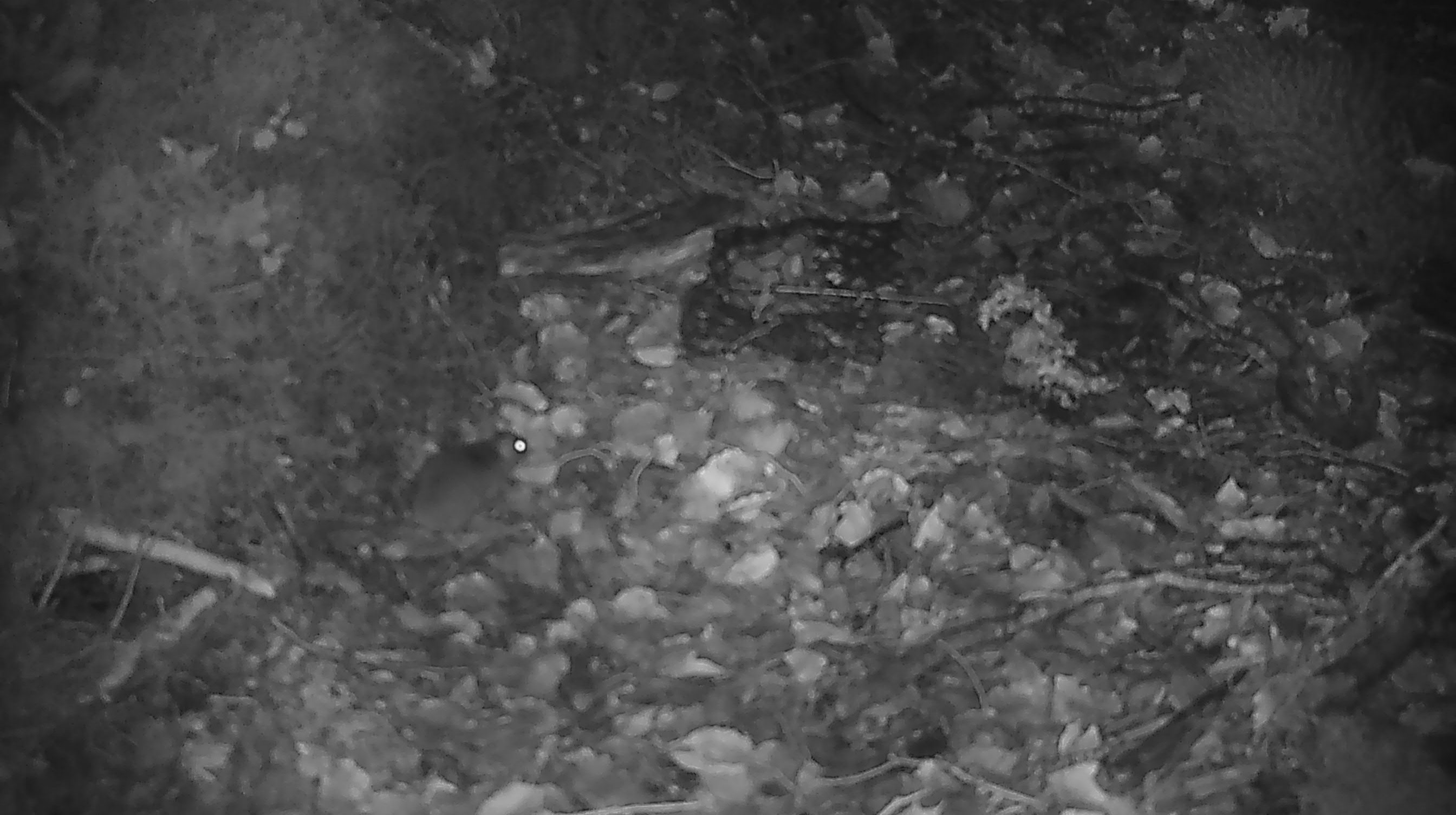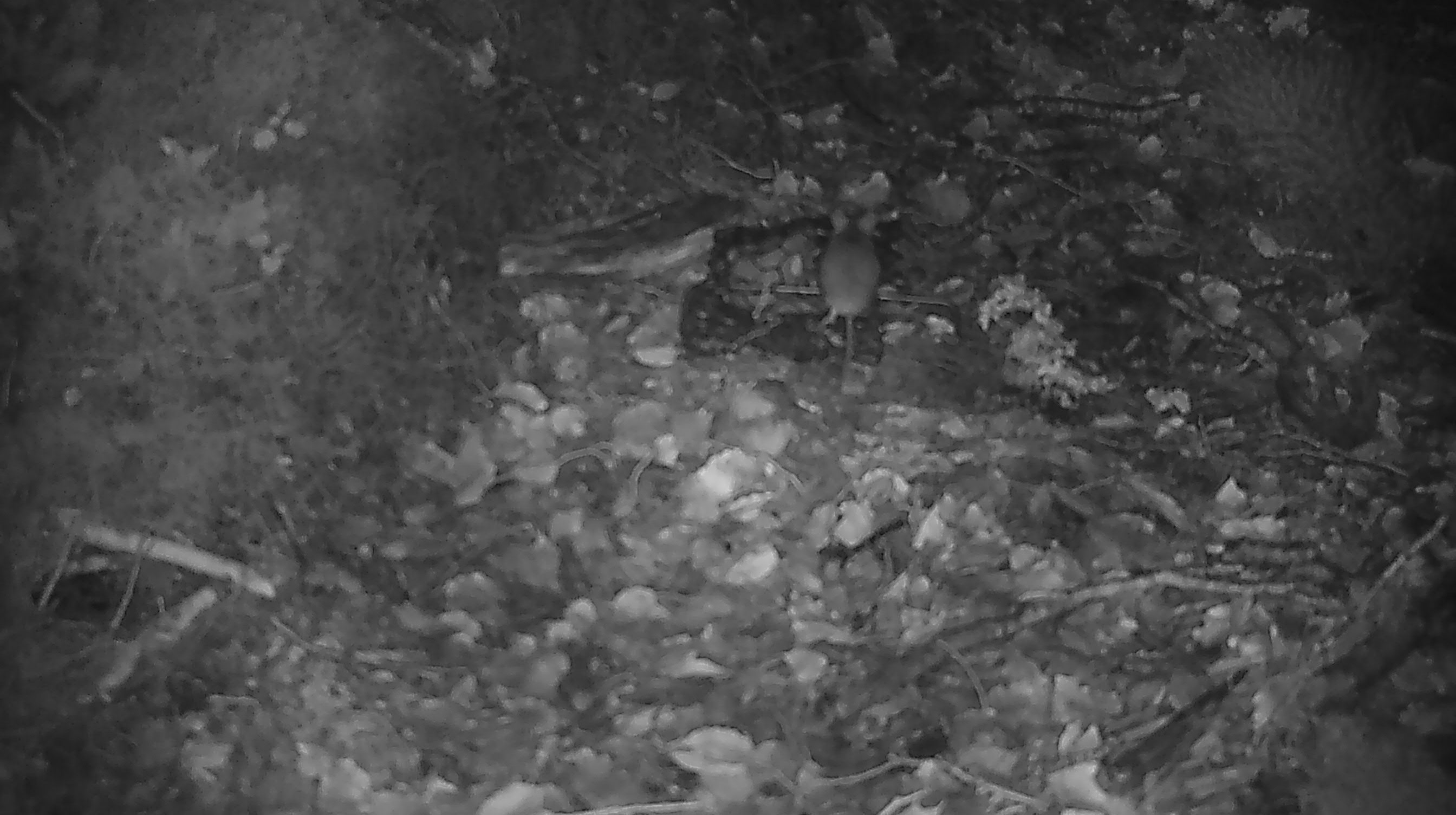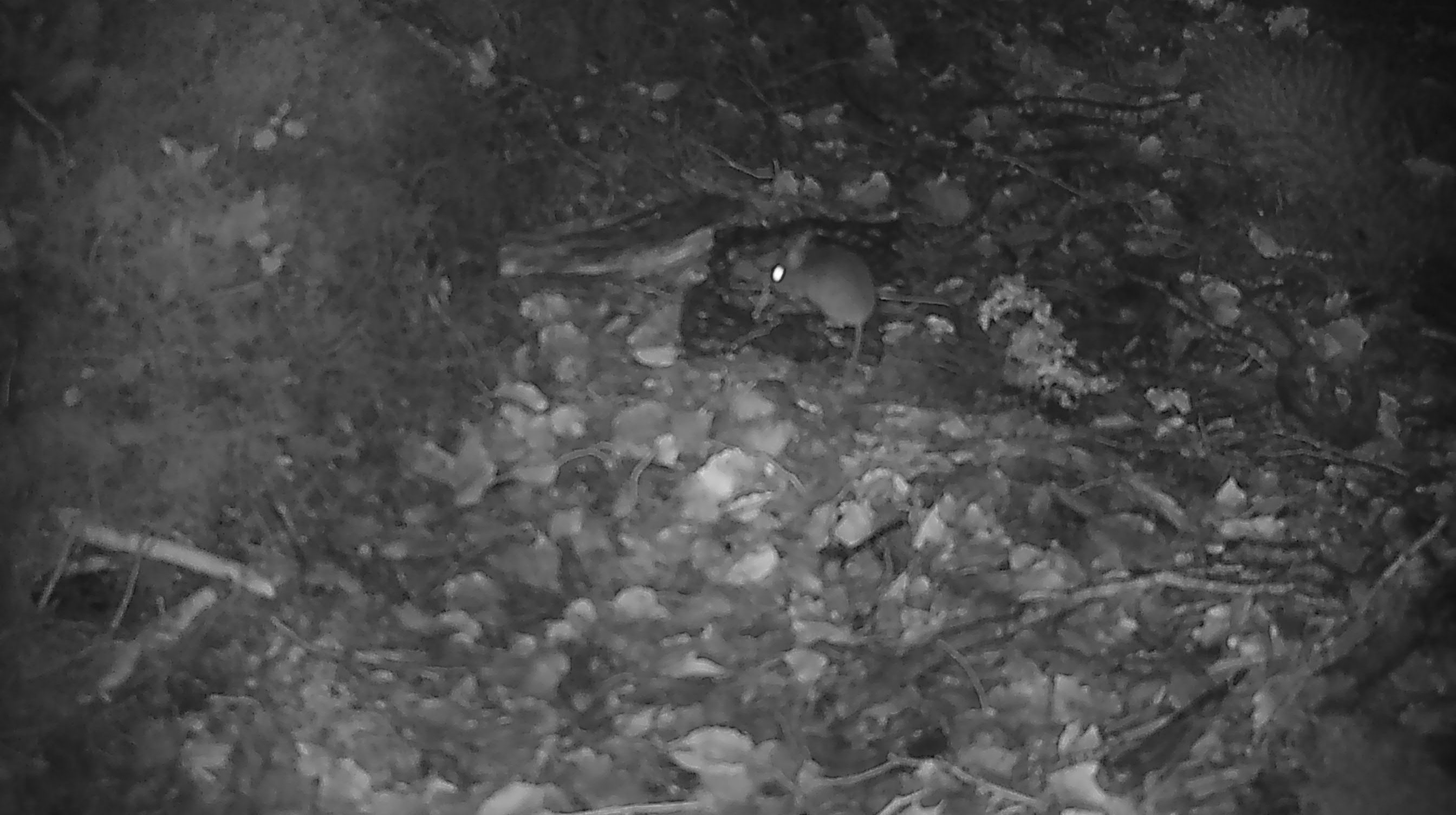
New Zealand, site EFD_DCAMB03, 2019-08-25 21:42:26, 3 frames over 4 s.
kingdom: Animalia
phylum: Chordata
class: Mammalia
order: Rodentia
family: Muridae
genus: Mus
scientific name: Mus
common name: mouse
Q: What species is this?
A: Mouse (Mus).